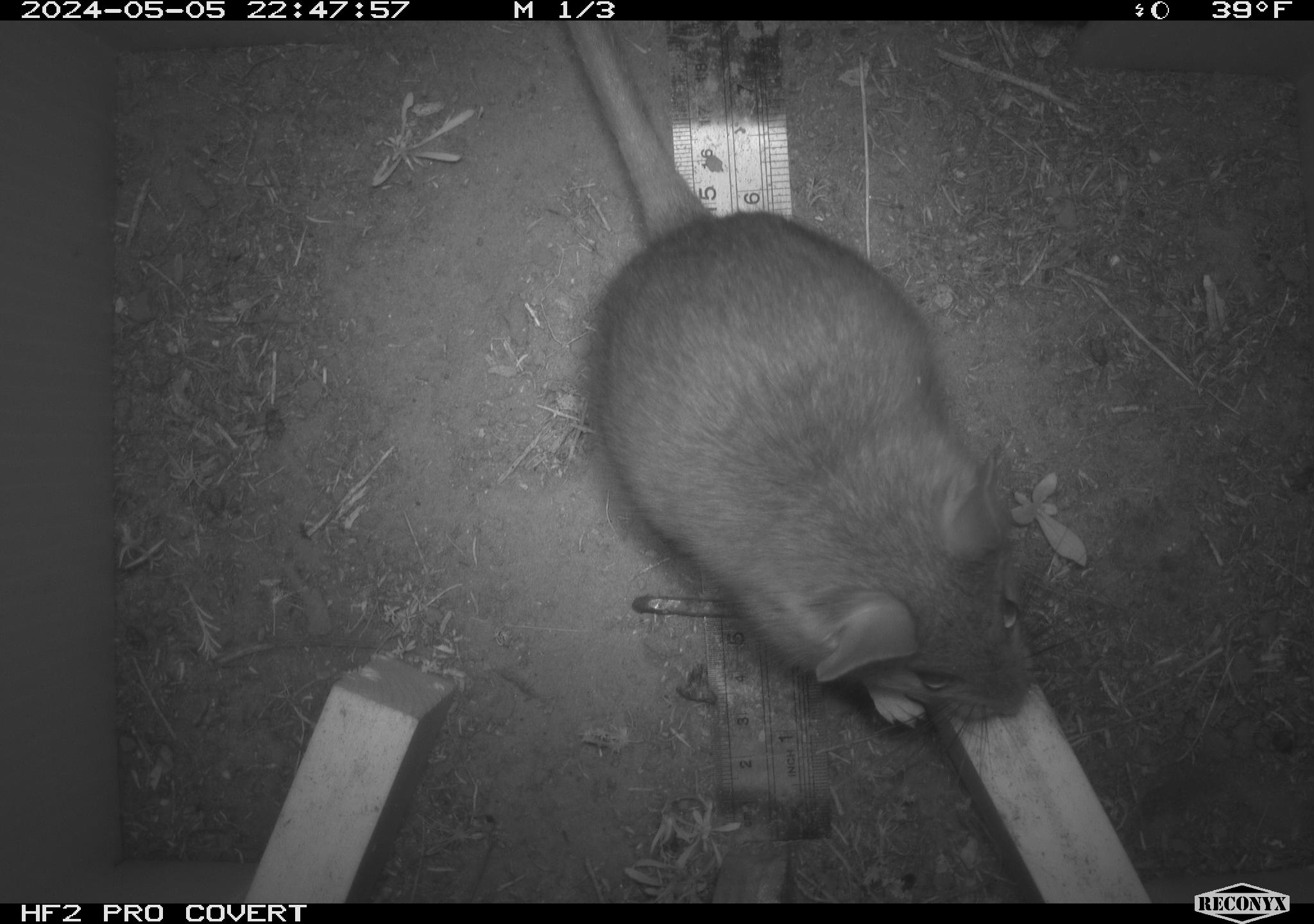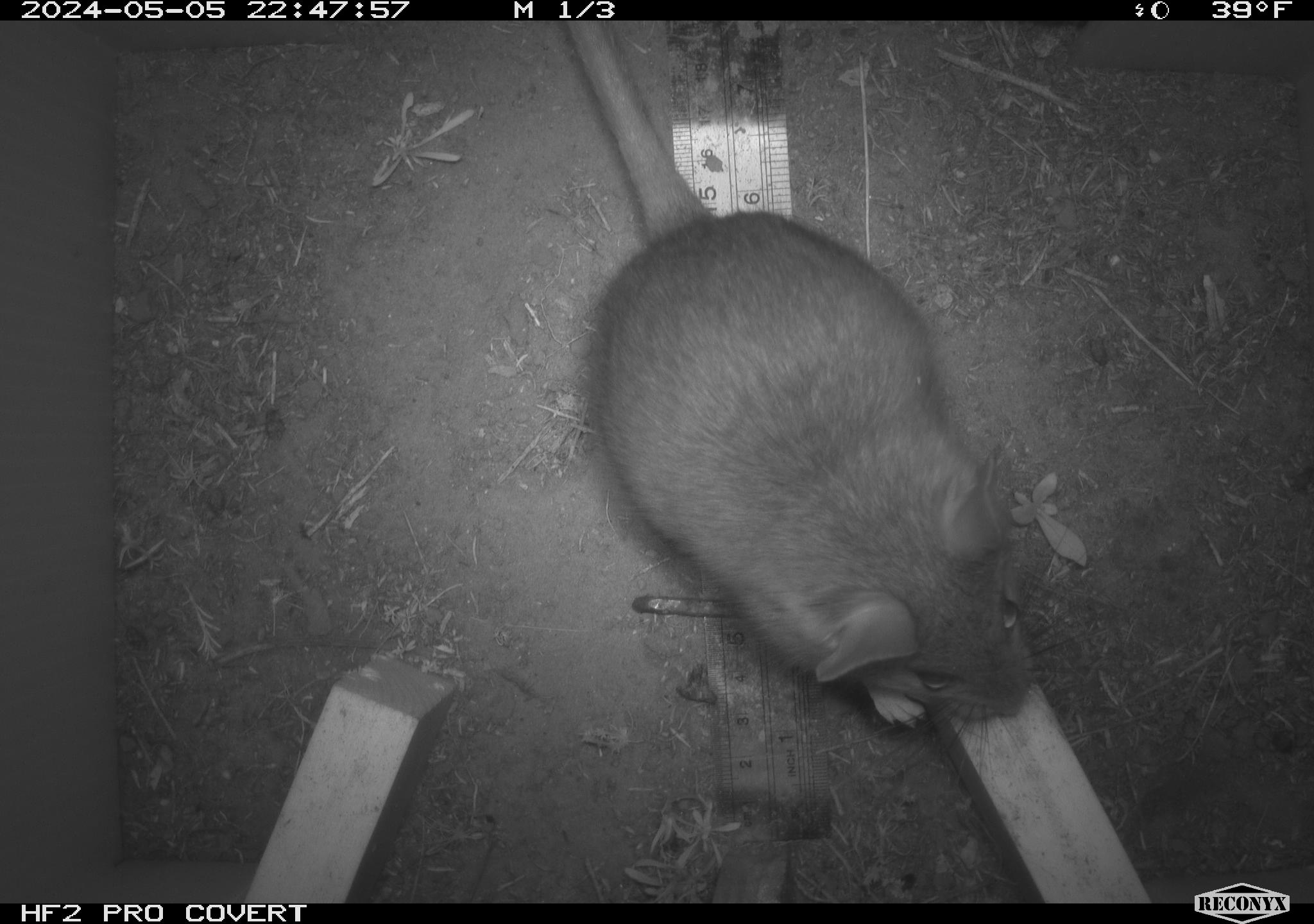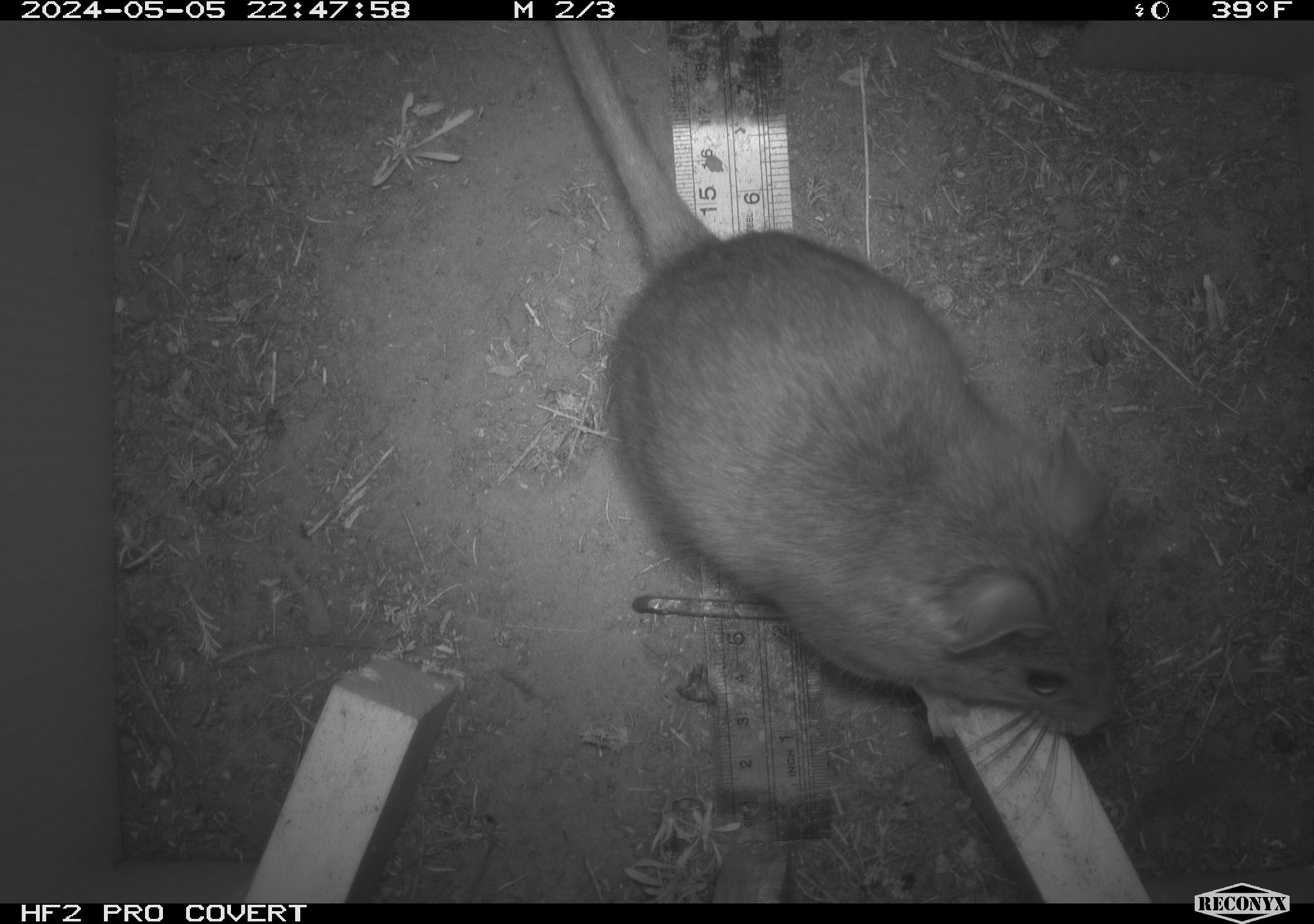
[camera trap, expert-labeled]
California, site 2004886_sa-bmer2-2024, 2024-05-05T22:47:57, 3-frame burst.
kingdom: Animalia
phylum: Chordata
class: Mammalia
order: Rodentia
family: Muridae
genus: Rattus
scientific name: Rattus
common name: rat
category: rattus species